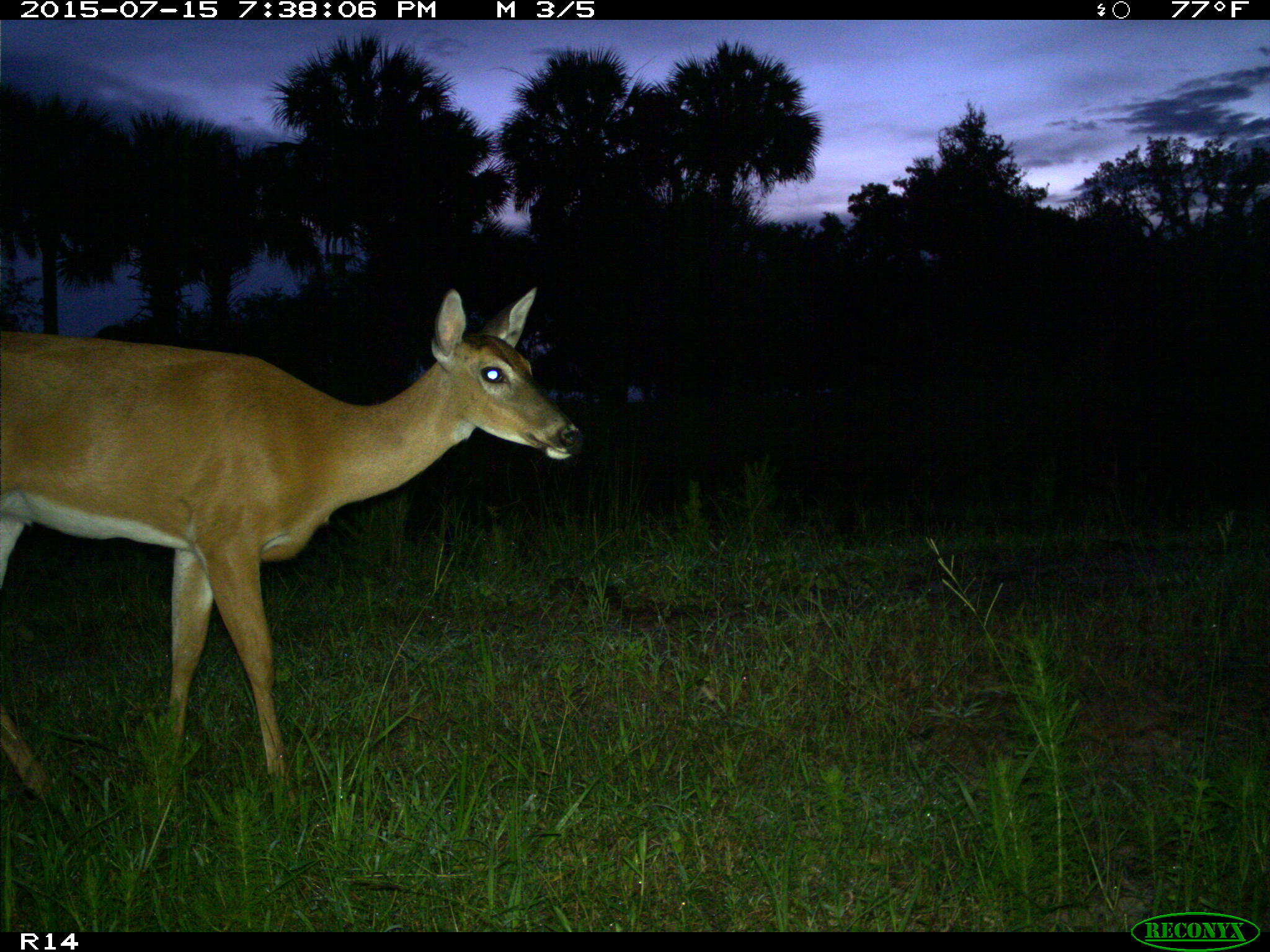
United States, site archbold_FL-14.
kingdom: Animalia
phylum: Chordata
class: Mammalia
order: Artiodactyla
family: Cervidae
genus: Odocoileus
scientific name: Odocoileus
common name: deer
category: unidentified deer